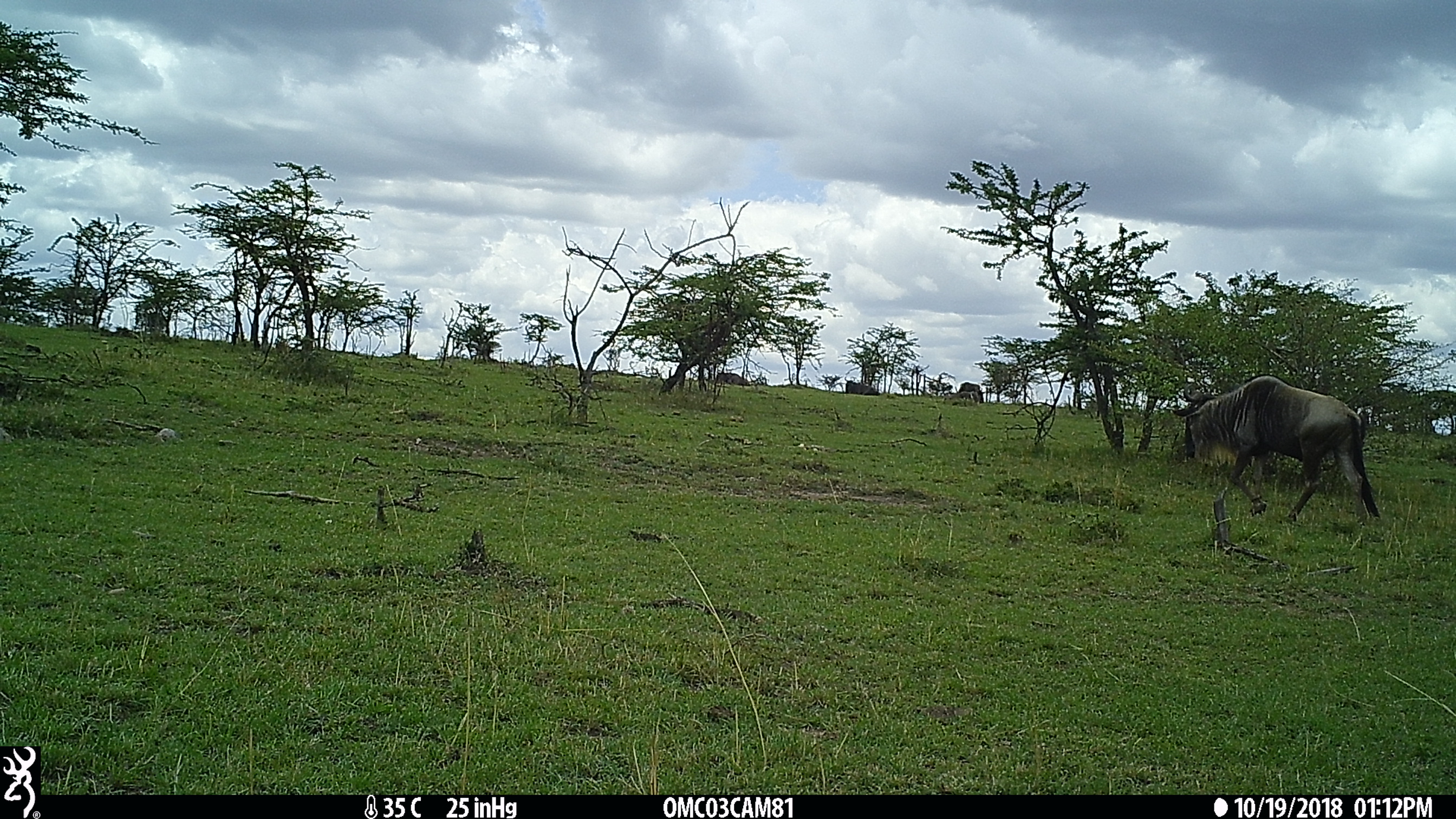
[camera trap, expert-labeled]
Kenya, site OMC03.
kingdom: Animalia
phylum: Chordata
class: Mammalia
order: Artiodactyla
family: Bovidae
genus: Connochaetes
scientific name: Connochaetes taurinus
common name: blue wildebeest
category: wildebeest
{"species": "wildebeest (blue wildebeest) (Connochaetes taurinus)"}